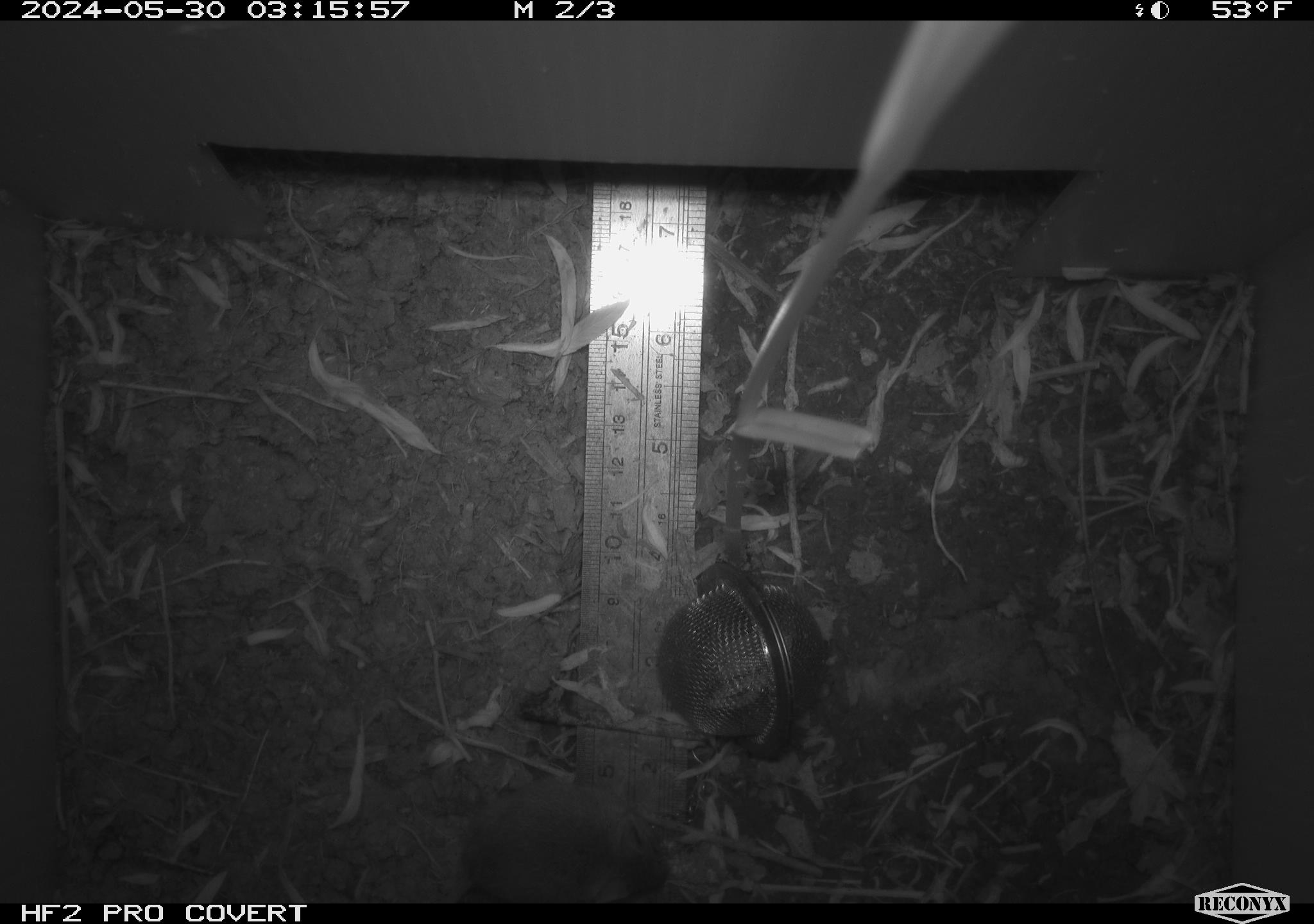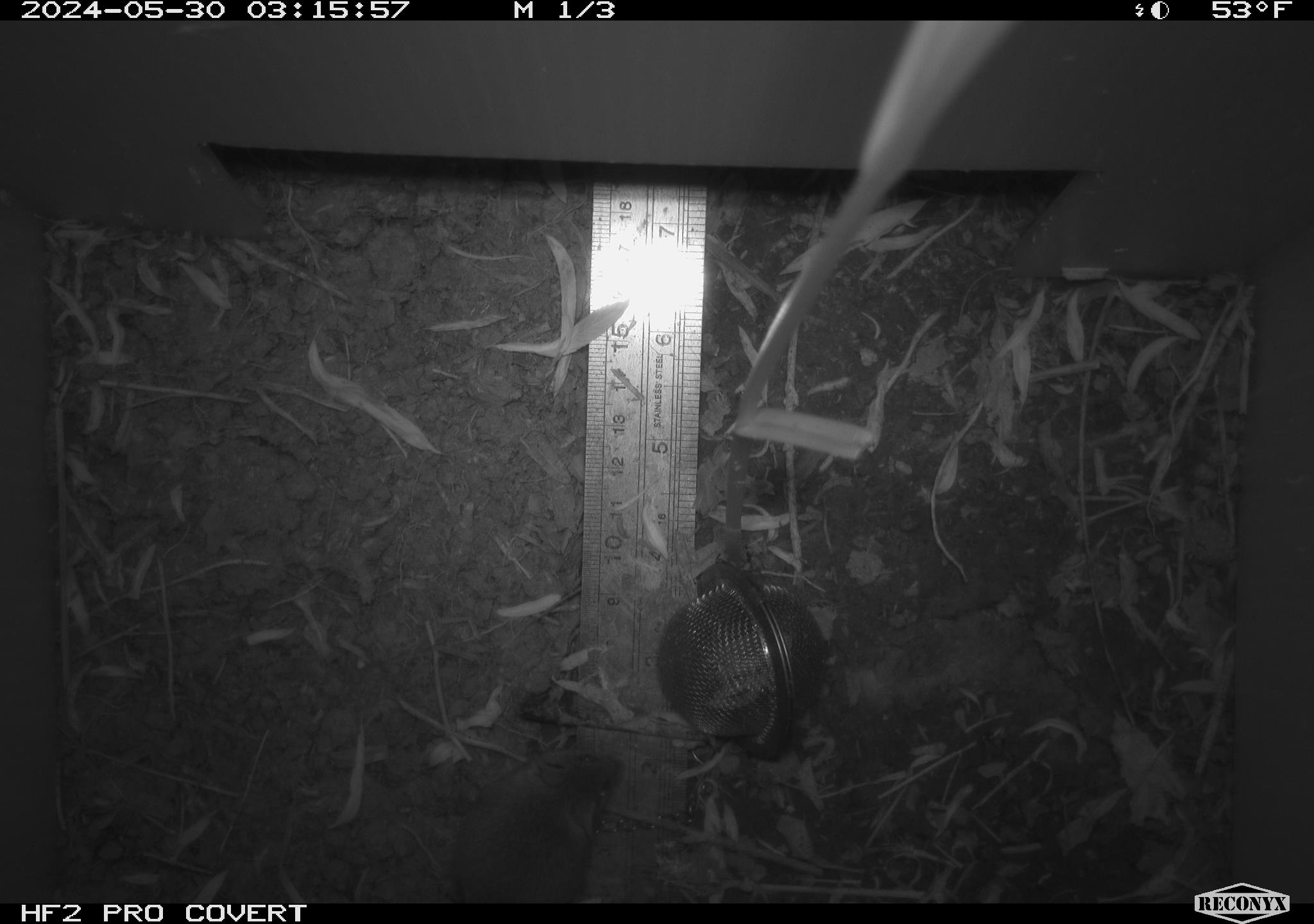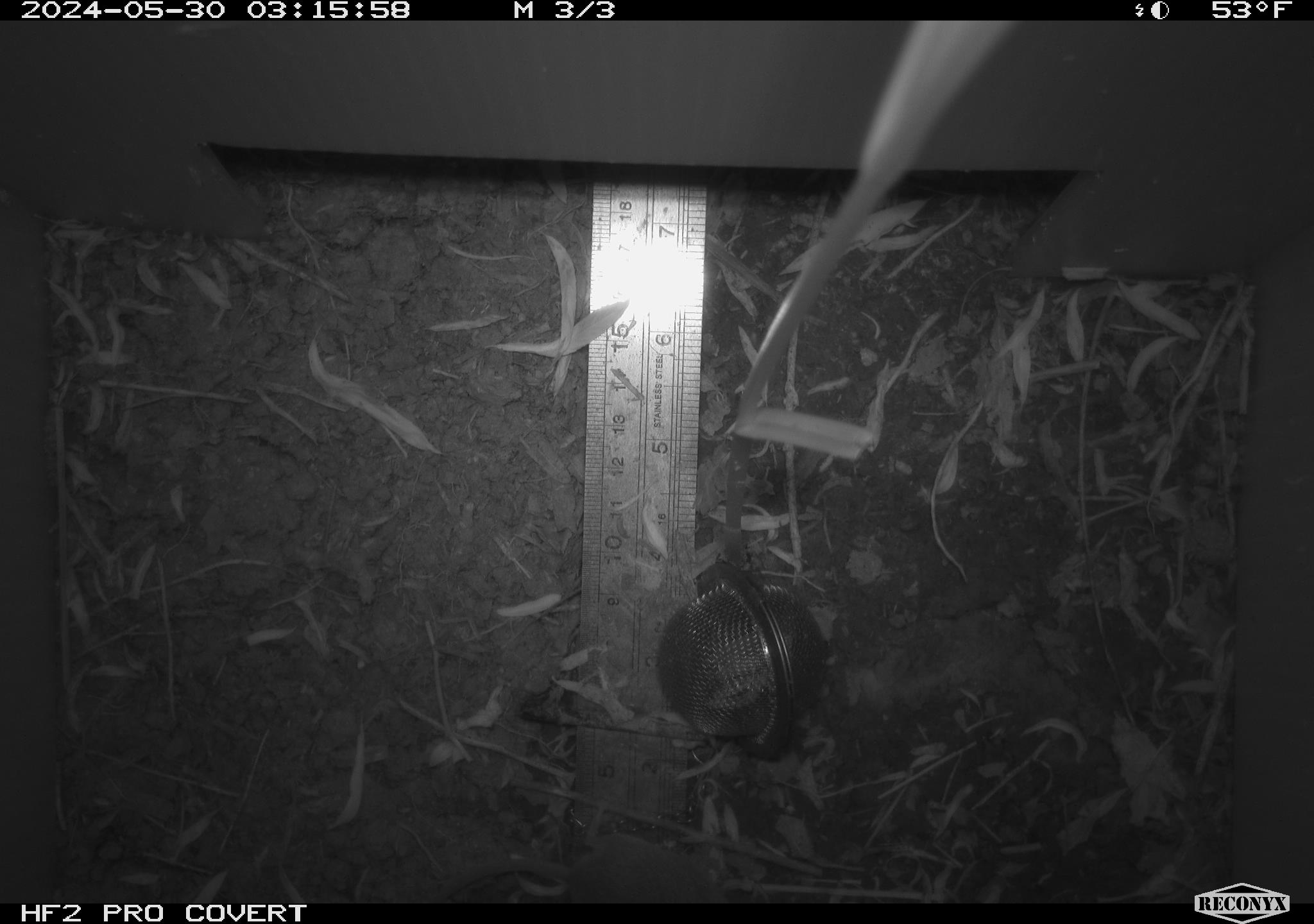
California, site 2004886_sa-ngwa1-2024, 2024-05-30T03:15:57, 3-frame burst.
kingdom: Animalia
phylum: Chordata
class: Mammalia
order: Rodentia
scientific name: Rodentia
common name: mouse species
Mouse species (Rodentia).